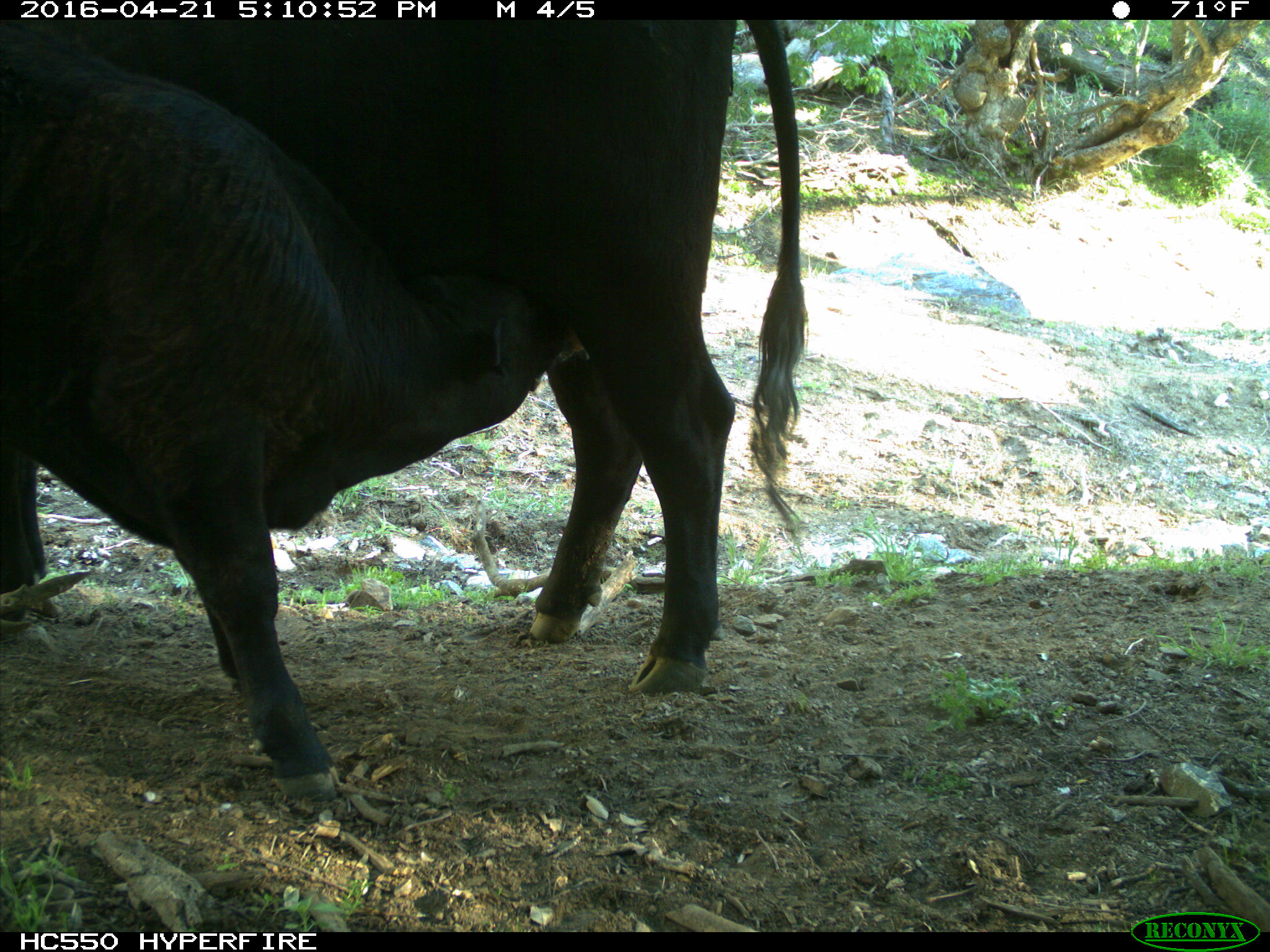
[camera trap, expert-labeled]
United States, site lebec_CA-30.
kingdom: Animalia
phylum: Chordata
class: Mammalia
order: Artiodactyla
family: Bovidae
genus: Bos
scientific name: Bos taurus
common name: domestic cow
Bos taurus (domestic cow).